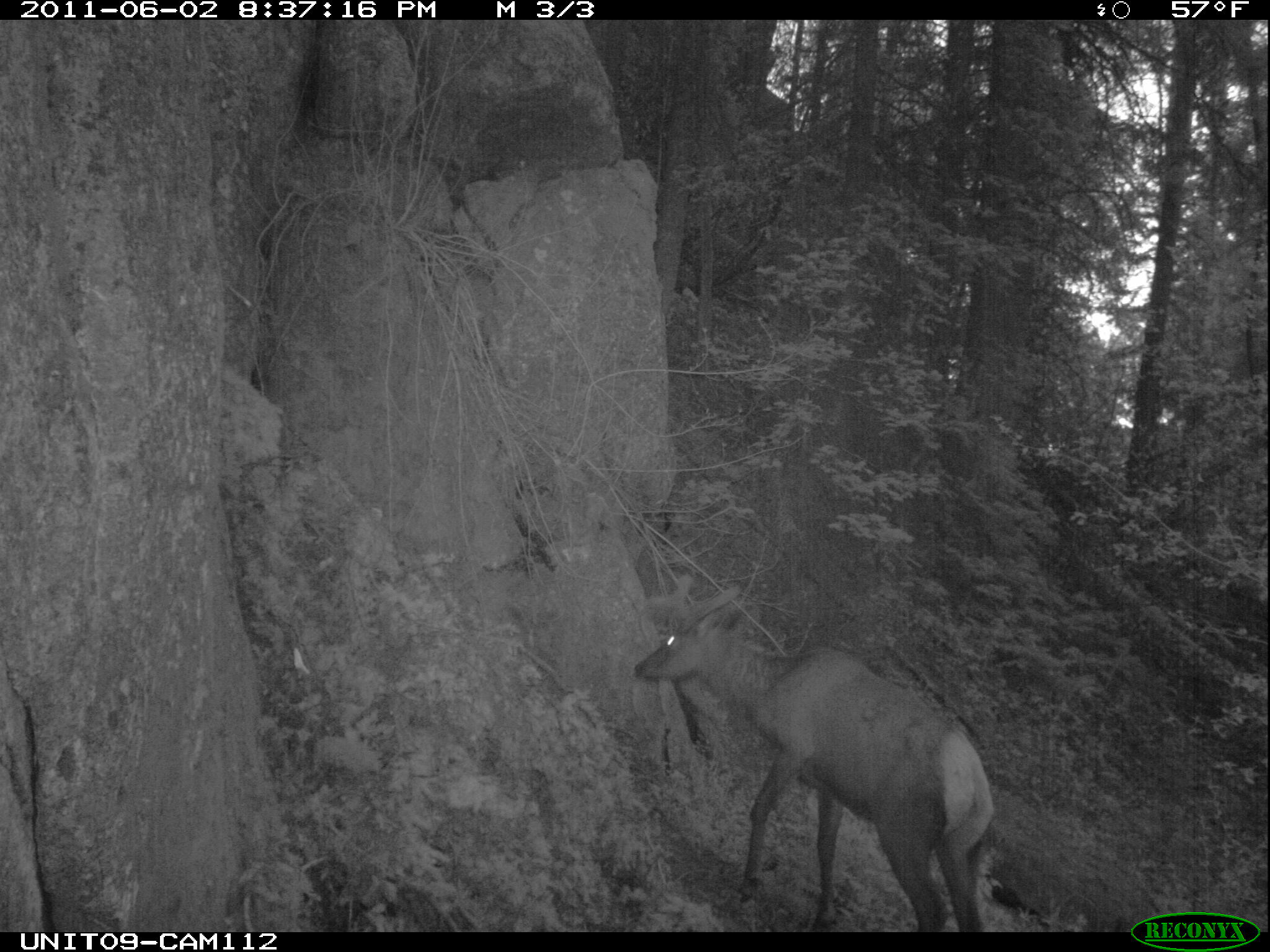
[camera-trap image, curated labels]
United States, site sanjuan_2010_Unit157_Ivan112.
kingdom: Animalia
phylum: Chordata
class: Mammalia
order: Artiodactyla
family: Cervidae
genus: Cervus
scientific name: Cervus elaphus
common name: red deer